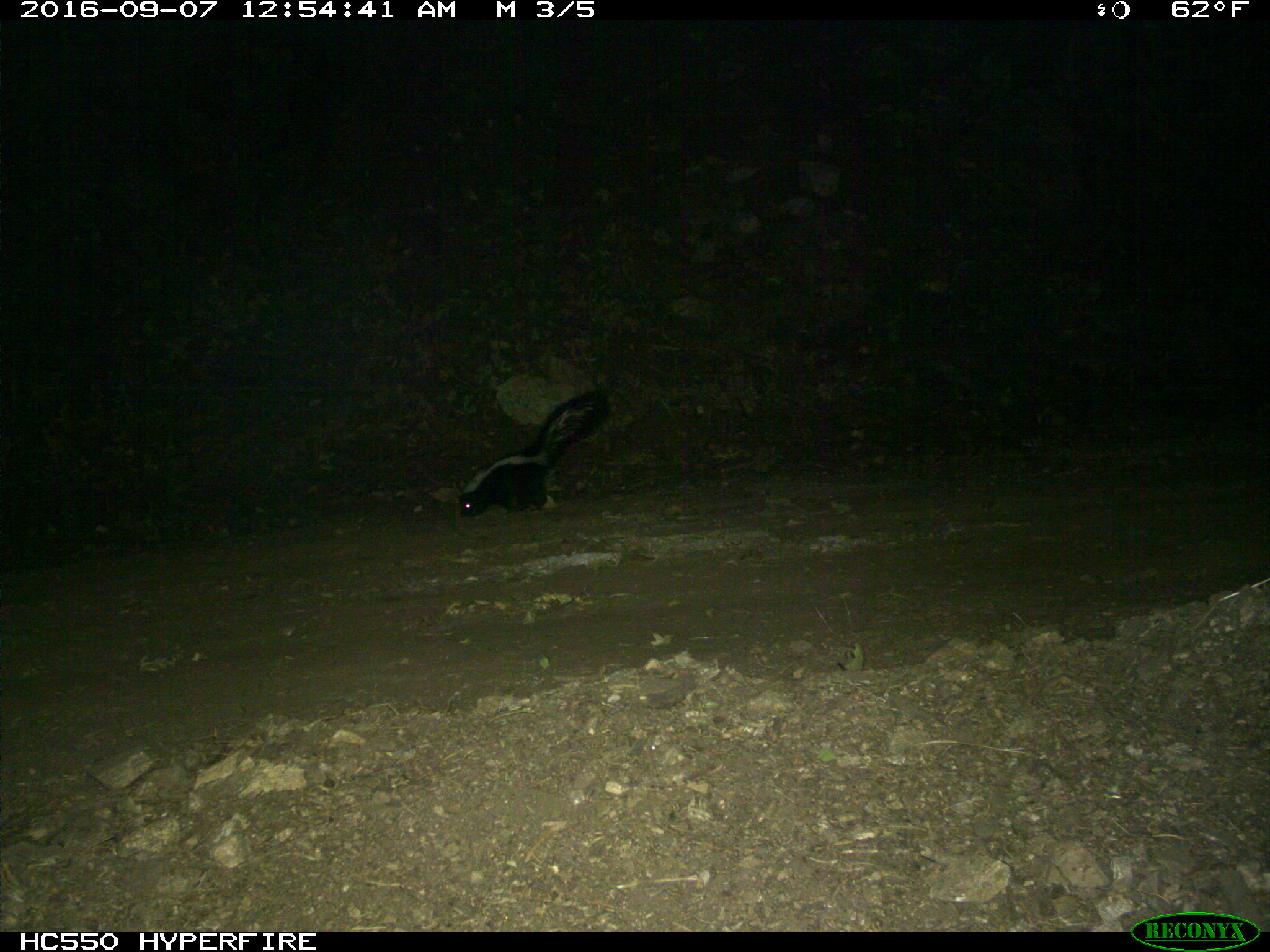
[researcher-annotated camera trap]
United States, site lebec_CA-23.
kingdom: Animalia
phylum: Chordata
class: Mammalia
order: Carnivora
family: Mephitidae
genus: Mephitis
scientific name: Mephitis mephitis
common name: striped skunk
Mephitis mephitis (striped skunk).